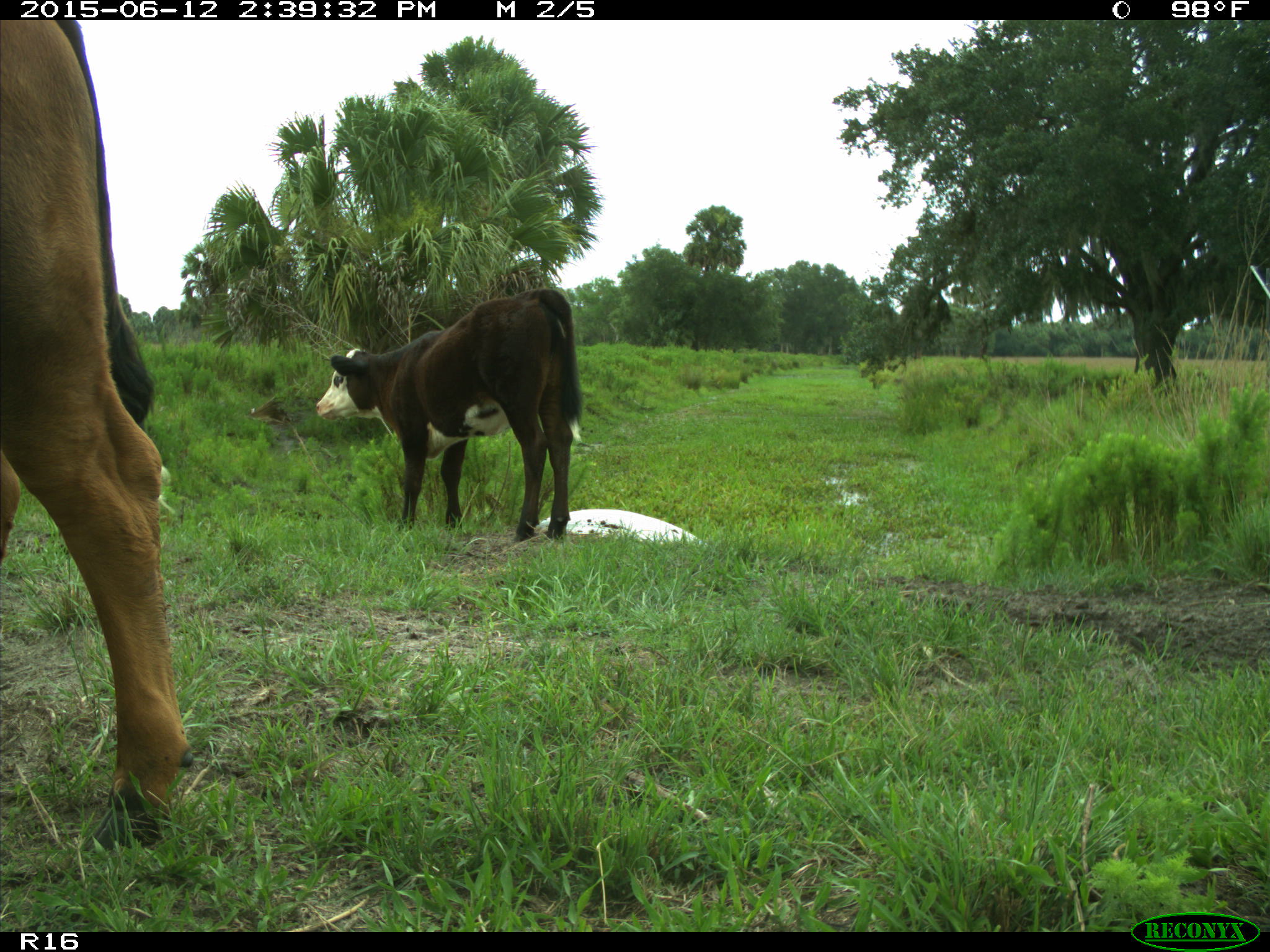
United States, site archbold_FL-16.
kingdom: Animalia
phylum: Chordata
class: Mammalia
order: Artiodactyla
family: Bovidae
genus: Bos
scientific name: Bos taurus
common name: domestic cow